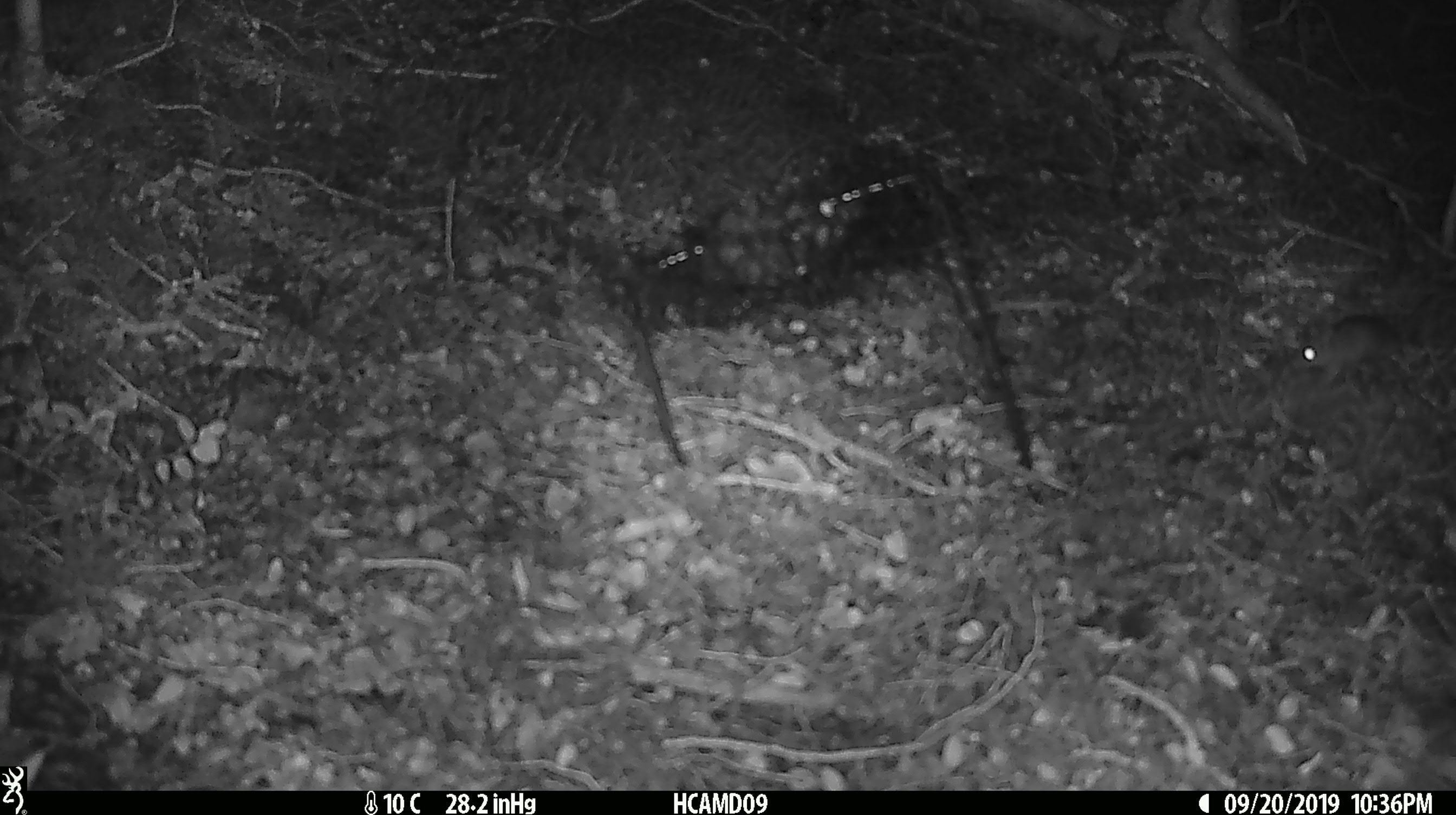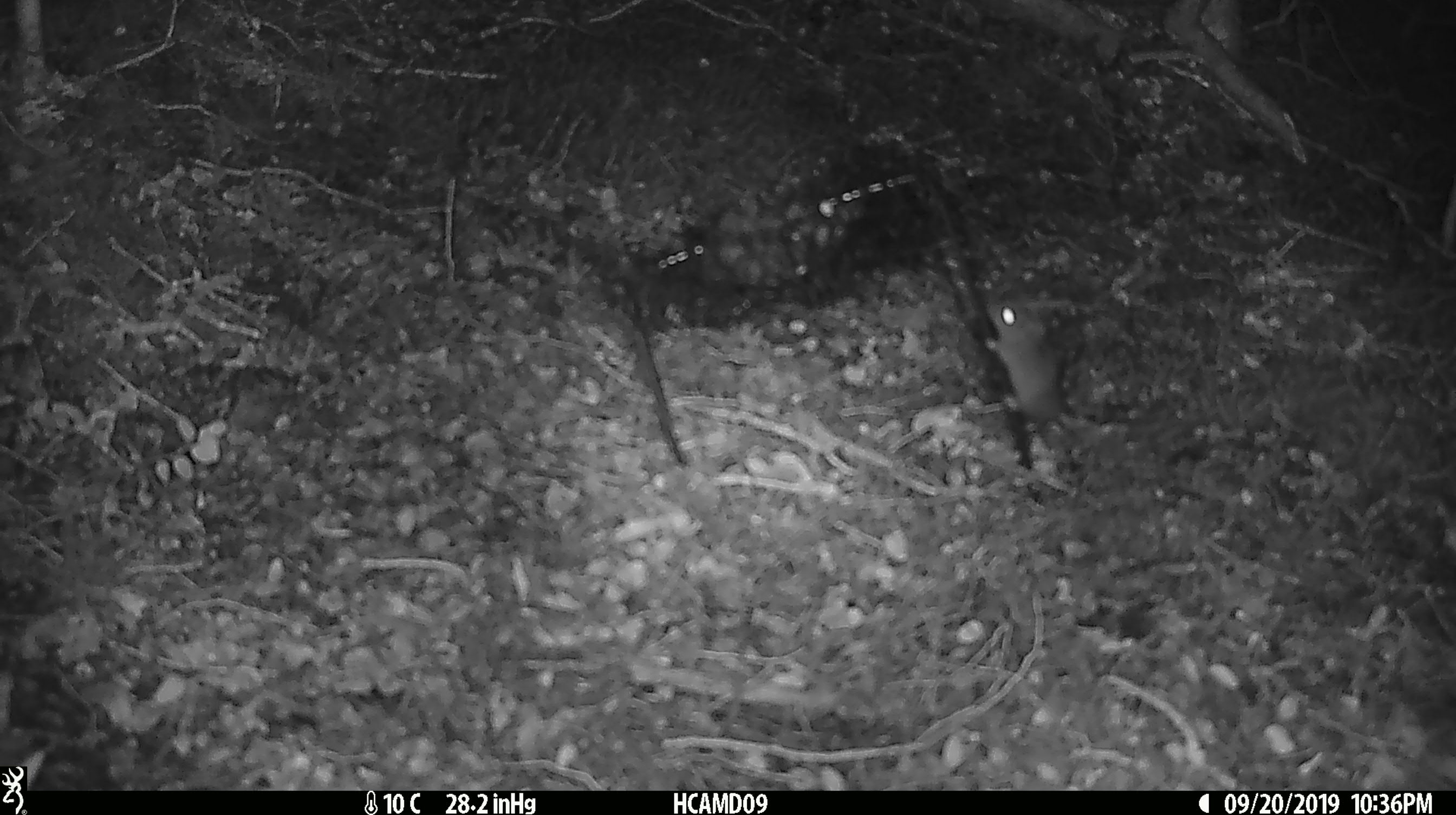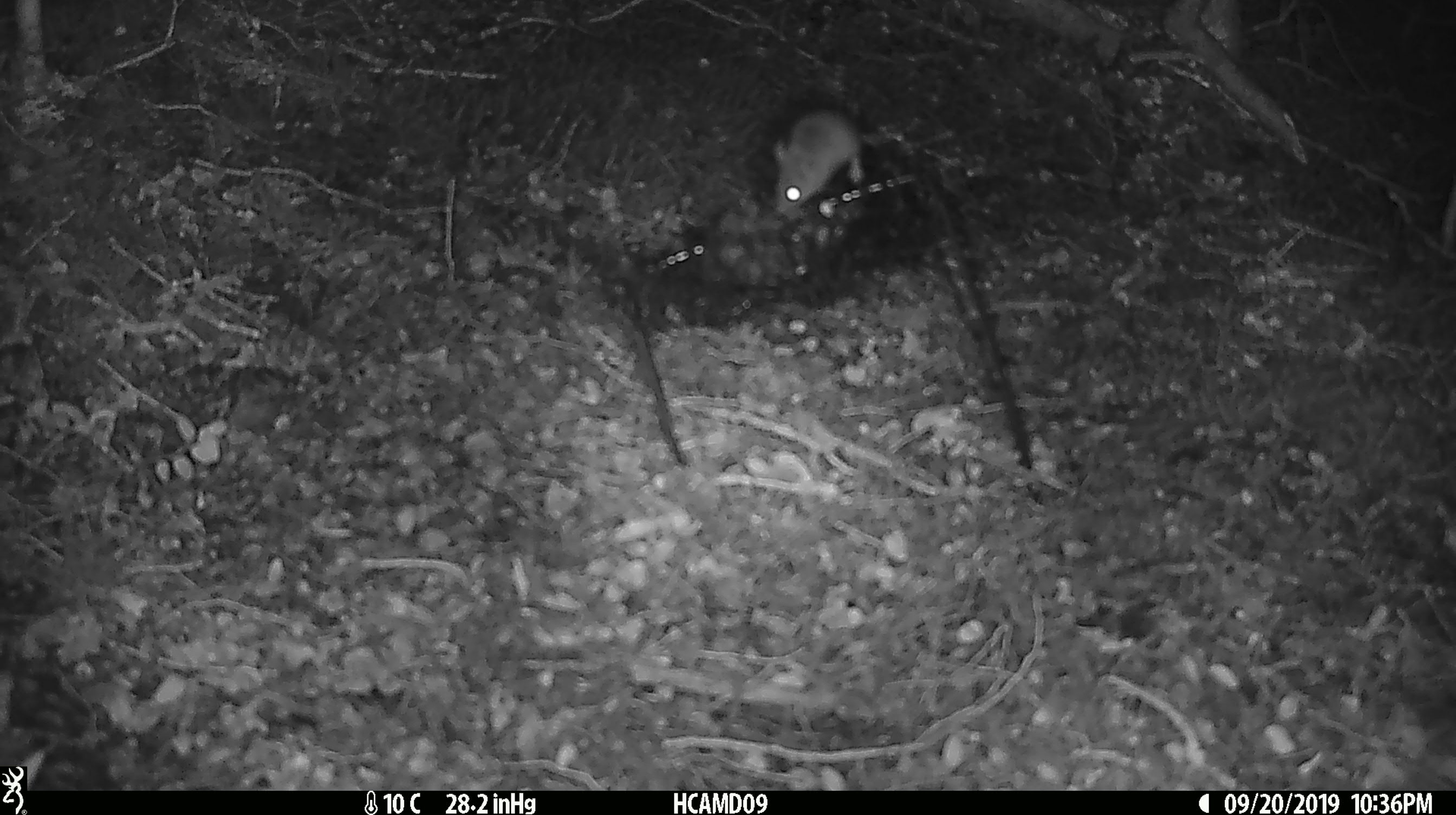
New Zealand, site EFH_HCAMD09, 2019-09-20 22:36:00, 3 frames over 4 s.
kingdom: Animalia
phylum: Chordata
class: Mammalia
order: Rodentia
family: Muridae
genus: Mus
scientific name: Mus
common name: mouse